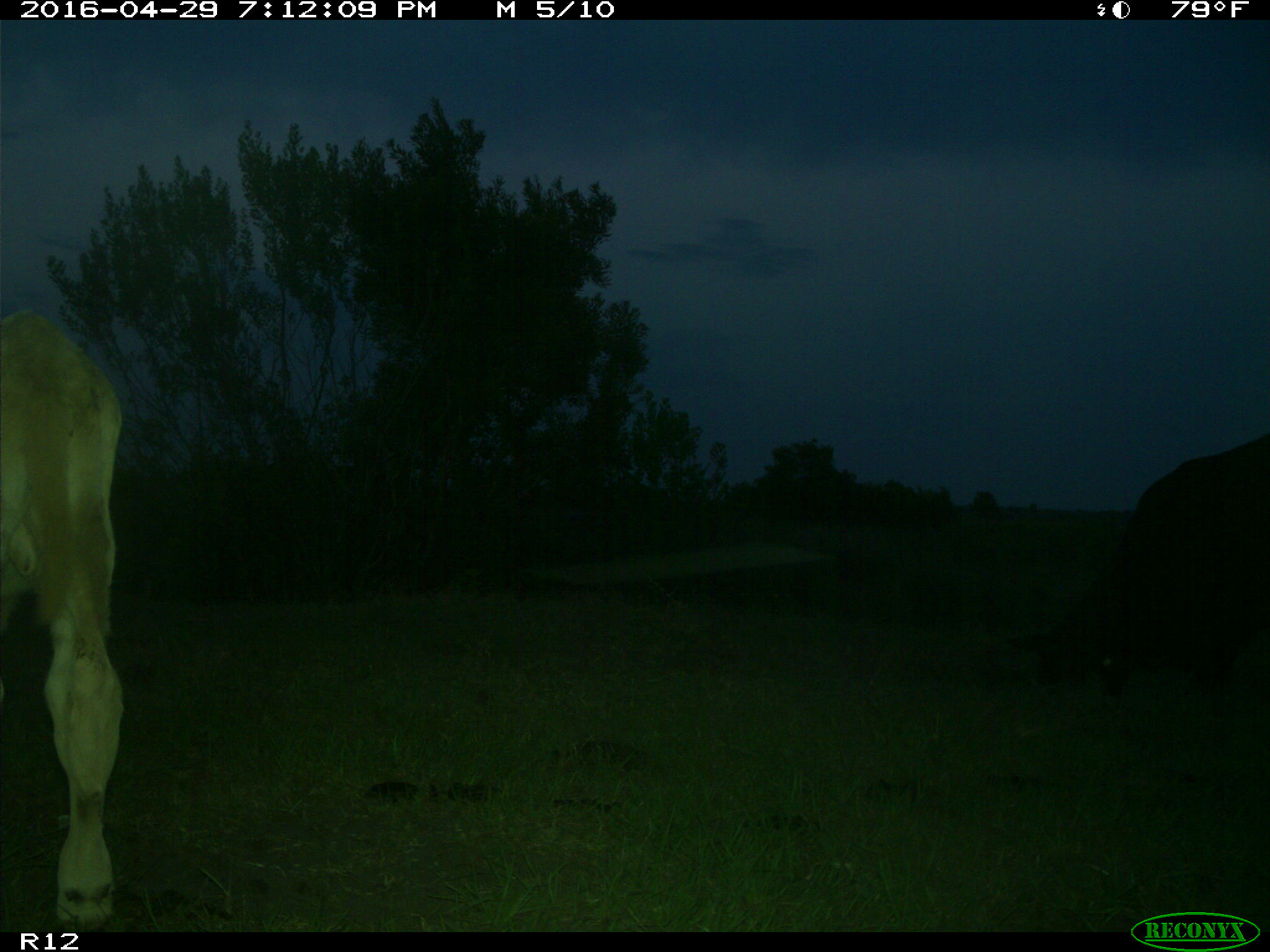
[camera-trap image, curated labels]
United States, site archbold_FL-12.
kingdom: Animalia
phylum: Chordata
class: Mammalia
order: Artiodactyla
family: Bovidae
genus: Bos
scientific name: Bos taurus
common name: domestic cow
Bos taurus (domestic cow).